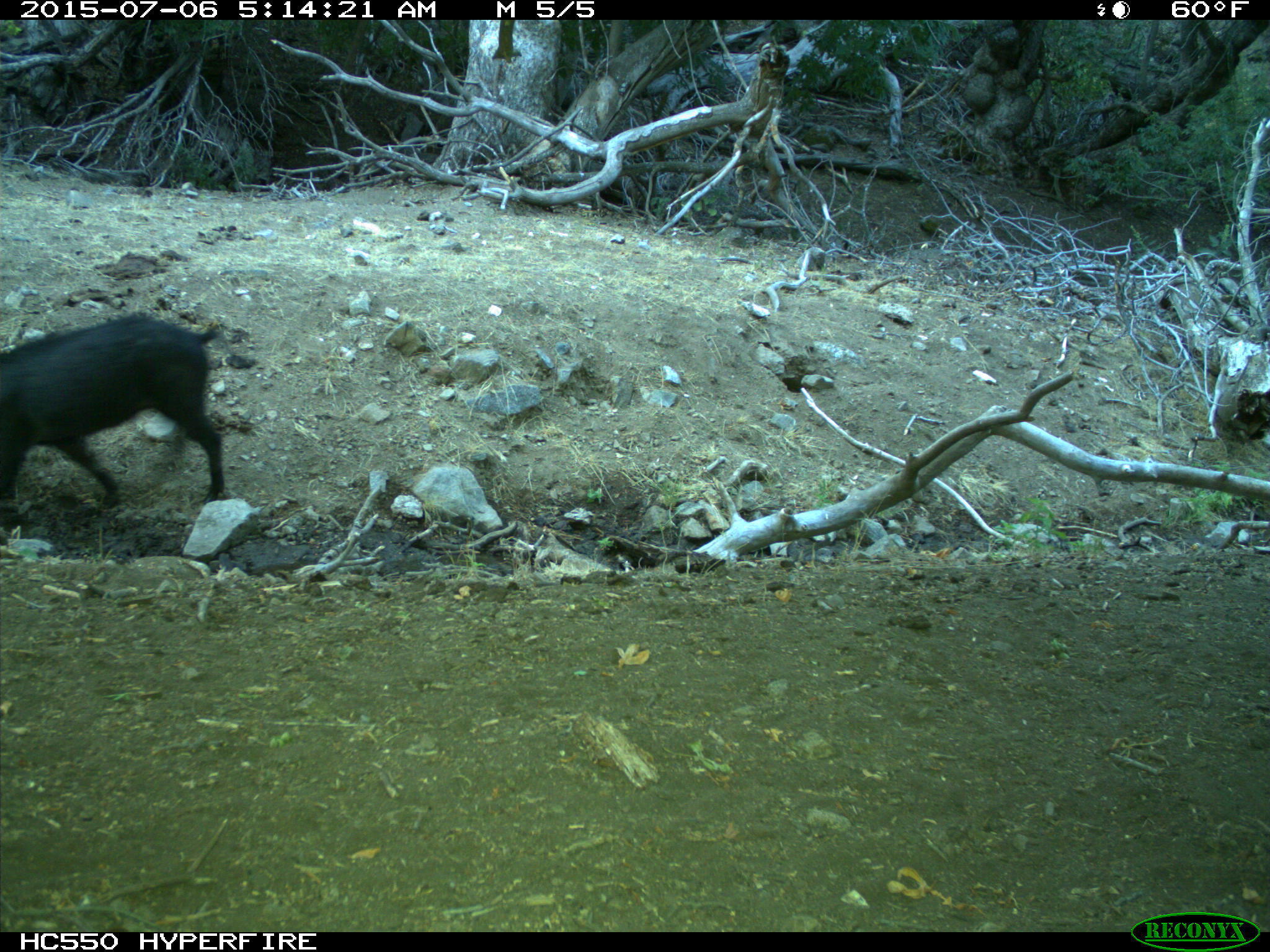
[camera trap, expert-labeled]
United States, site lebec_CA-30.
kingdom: Animalia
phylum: Chordata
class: Mammalia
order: Artiodactyla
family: Suidae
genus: Sus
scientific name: Sus scrofa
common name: wild boar